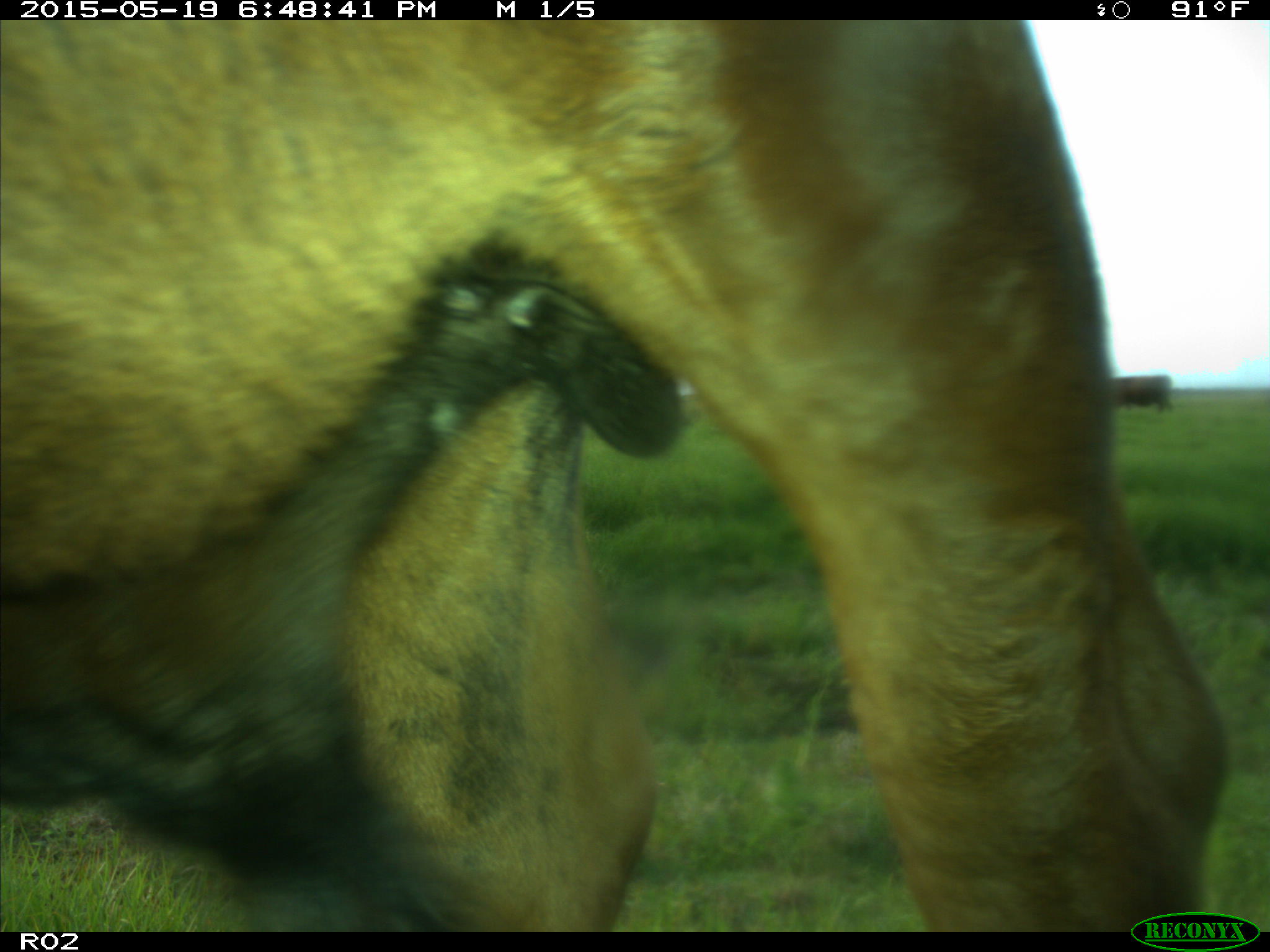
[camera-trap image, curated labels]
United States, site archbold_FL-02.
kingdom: Animalia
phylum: Chordata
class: Mammalia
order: Artiodactyla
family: Bovidae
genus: Bos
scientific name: Bos taurus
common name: domestic cow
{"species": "Bos taurus (domestic cow)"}